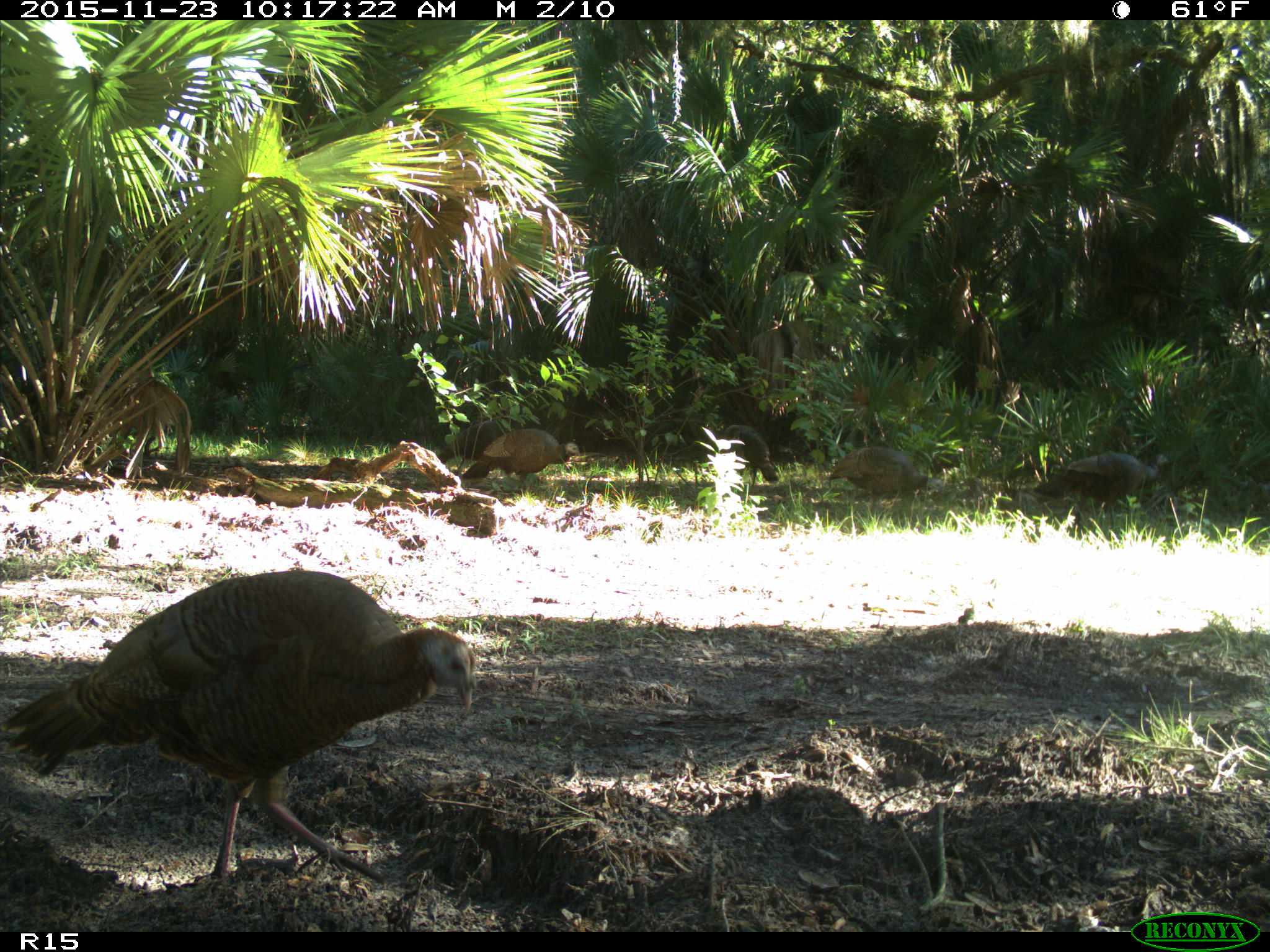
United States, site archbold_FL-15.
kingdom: Animalia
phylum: Chordata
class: Aves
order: Galliformes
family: Phasianidae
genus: Meleagris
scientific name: Meleagris gallopavo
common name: wild turkey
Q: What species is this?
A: Meleagris gallopavo (wild turkey).